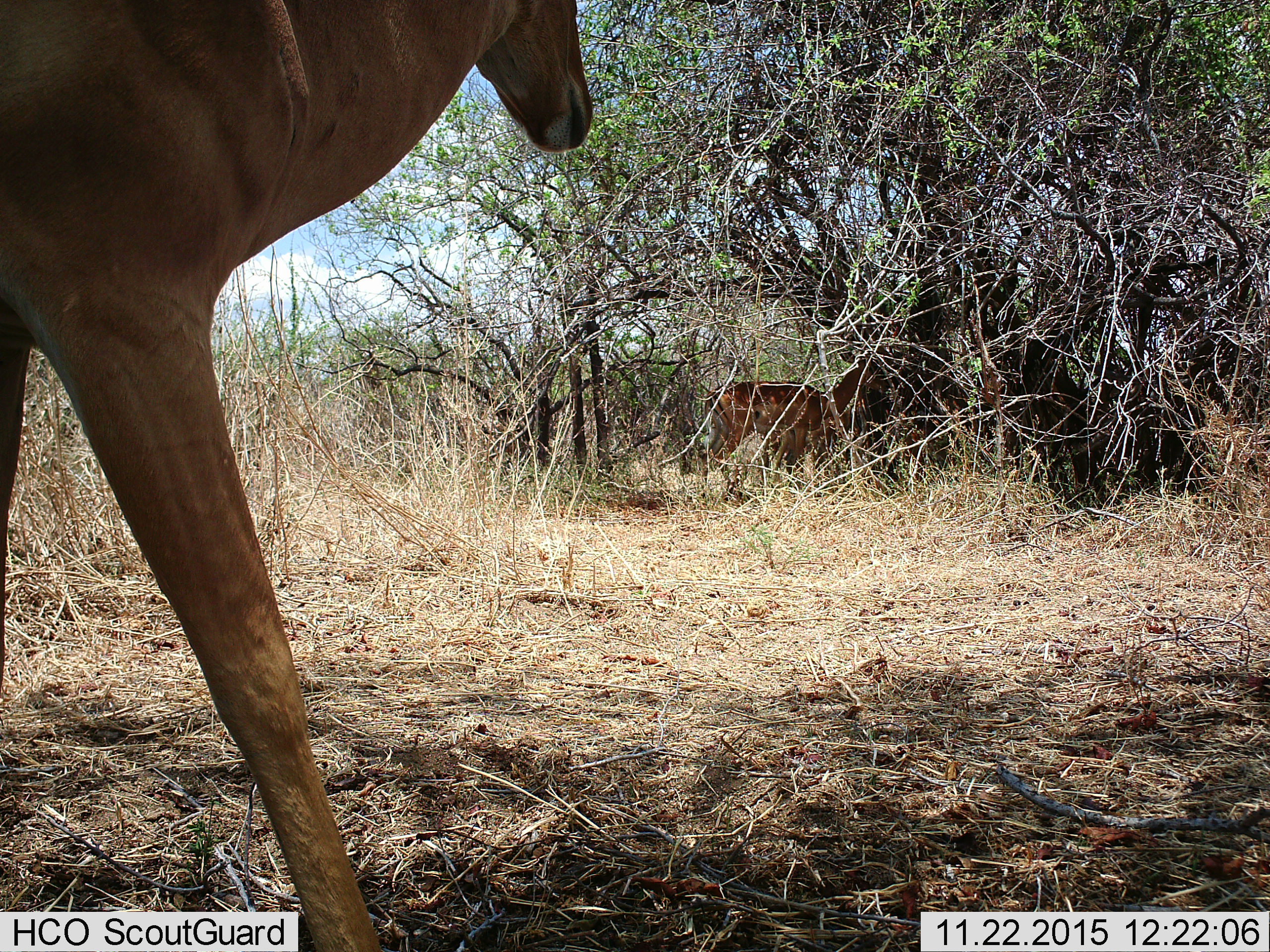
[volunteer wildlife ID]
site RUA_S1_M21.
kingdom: Animalia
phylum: Chordata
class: Mammalia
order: Artiodactyla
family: Bovidae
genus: Aepyceros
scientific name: Aepyceros melampus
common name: impala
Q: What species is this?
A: Impala (Aepyceros melampus).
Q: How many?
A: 2.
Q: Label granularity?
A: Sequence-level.